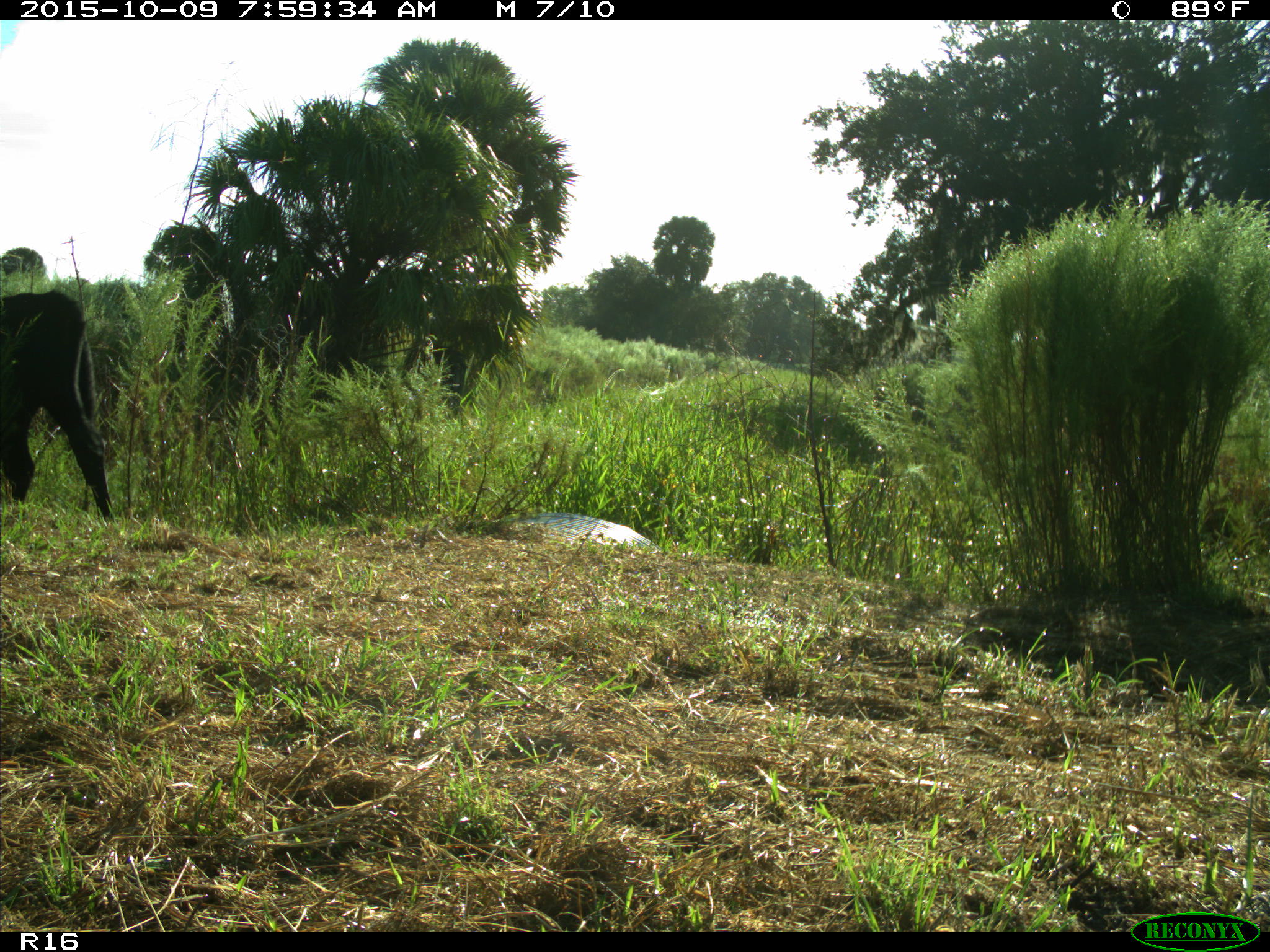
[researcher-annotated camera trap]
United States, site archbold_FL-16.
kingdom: Animalia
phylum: Chordata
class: Mammalia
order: Artiodactyla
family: Bovidae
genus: Bos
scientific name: Bos taurus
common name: domestic cow